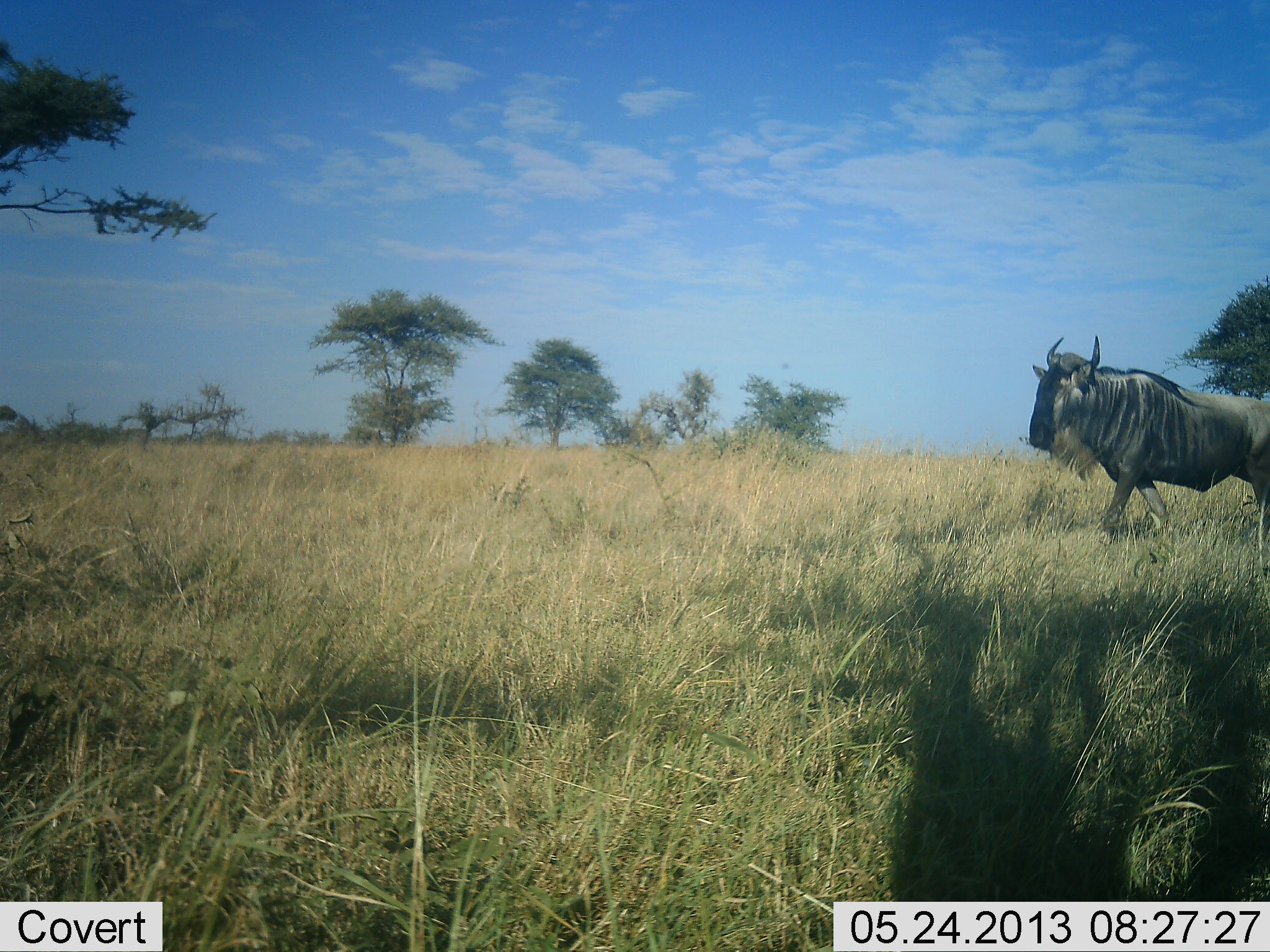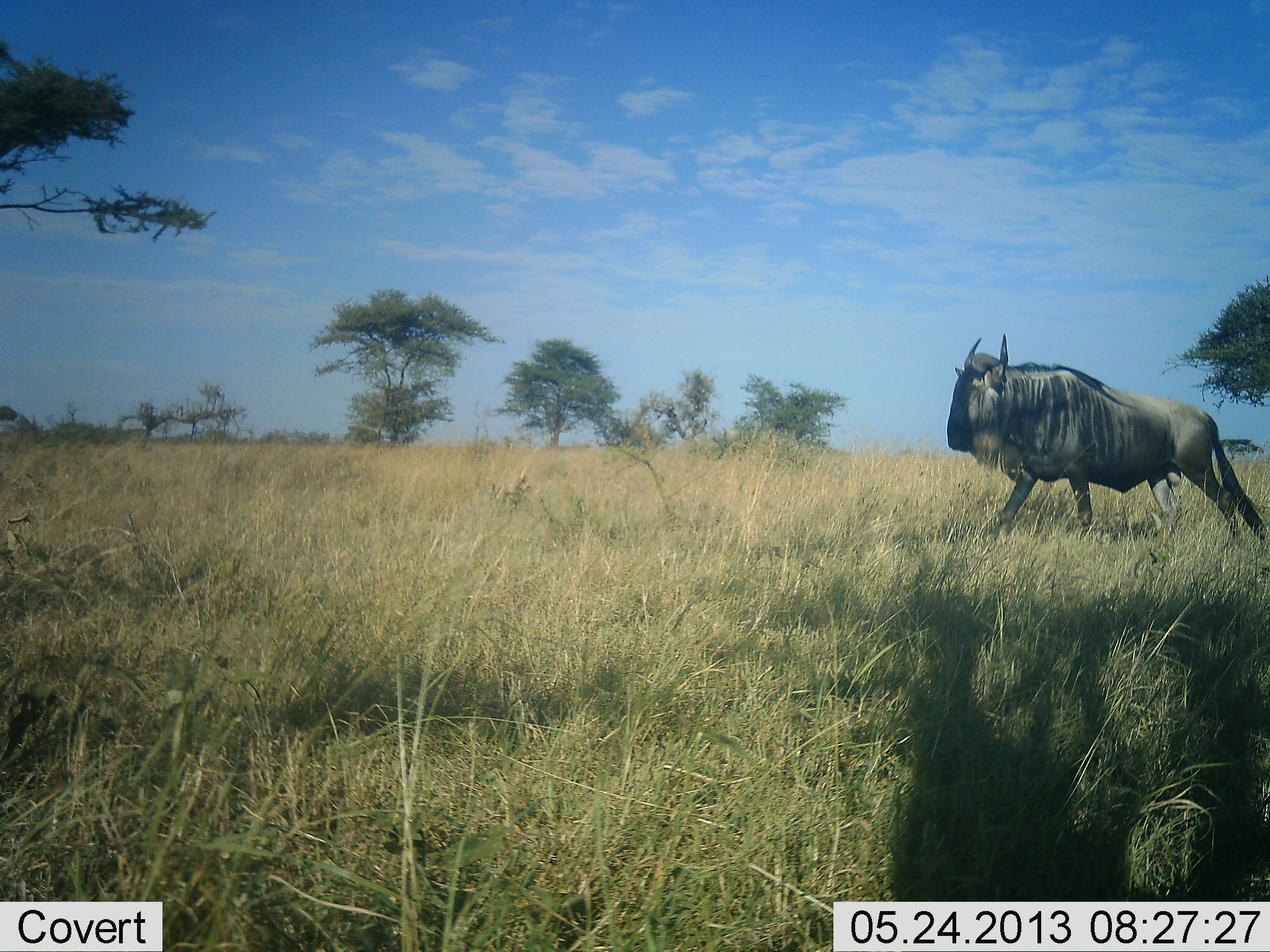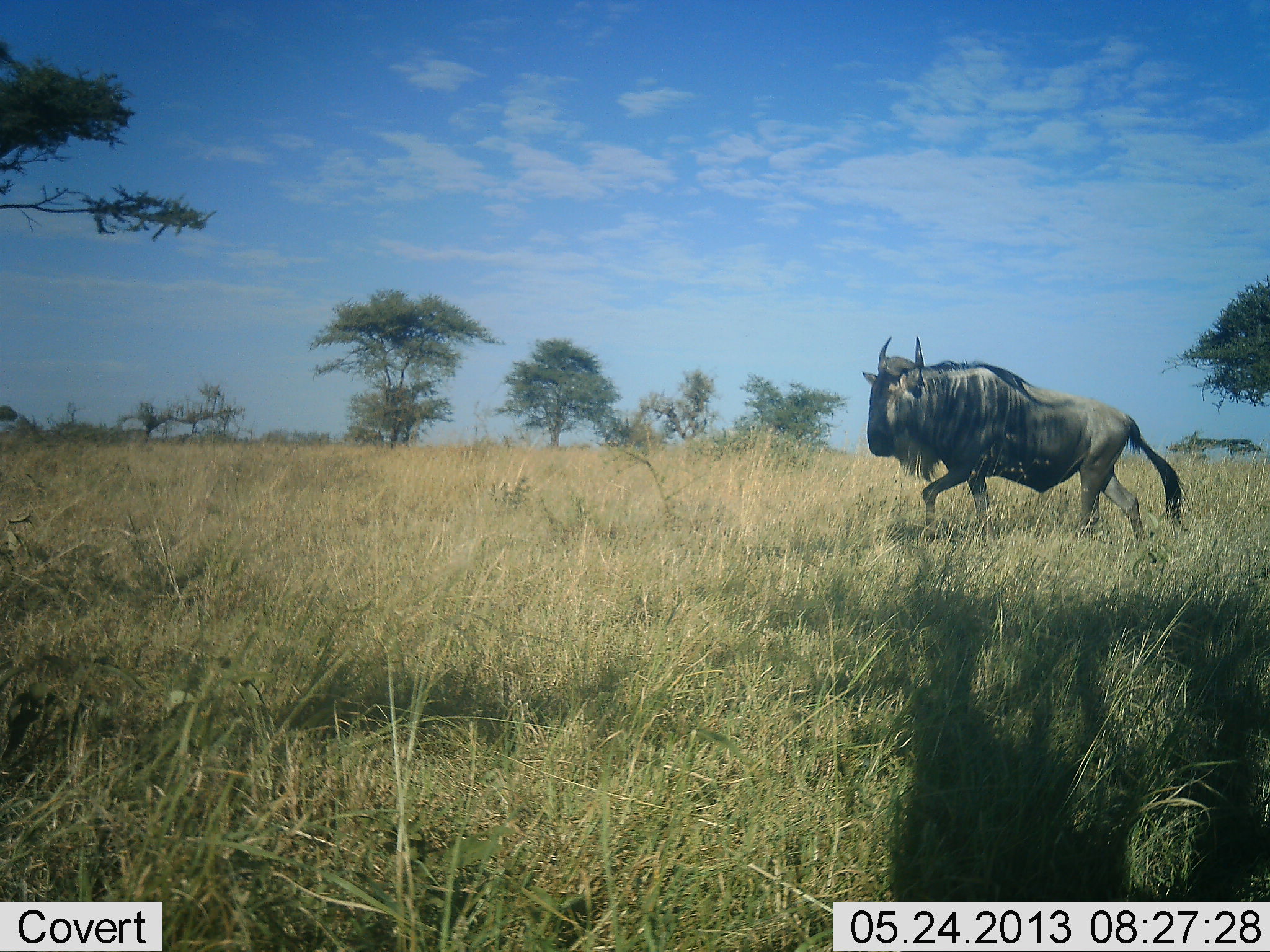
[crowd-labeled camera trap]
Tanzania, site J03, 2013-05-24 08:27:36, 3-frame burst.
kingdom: Animalia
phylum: Chordata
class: Mammalia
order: Artiodactyla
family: Bovidae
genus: Connochaetes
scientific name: Connochaetes taurinus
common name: blue wildebeest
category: wildebeest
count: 1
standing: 20%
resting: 0%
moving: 100%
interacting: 0%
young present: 0%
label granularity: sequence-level